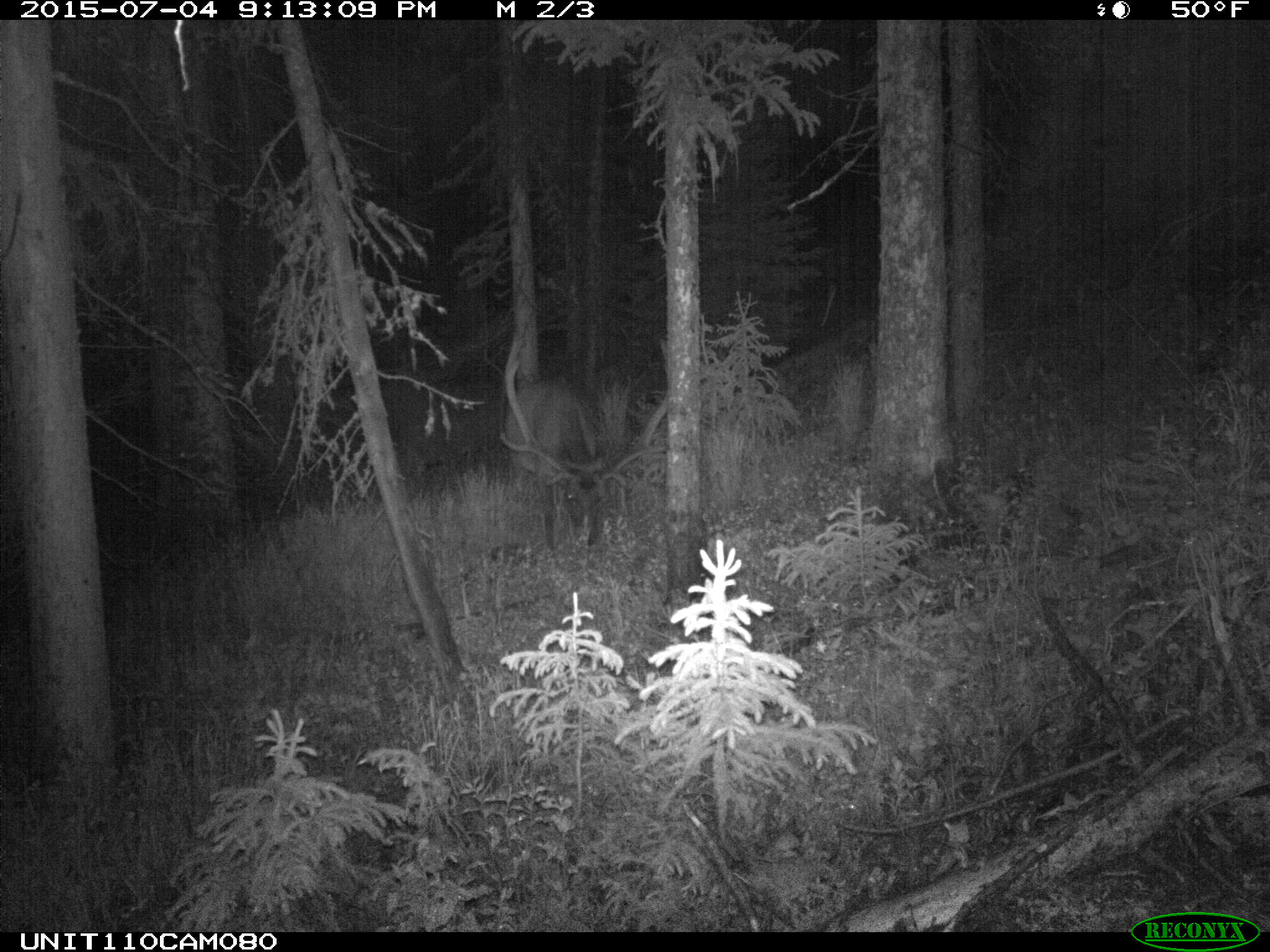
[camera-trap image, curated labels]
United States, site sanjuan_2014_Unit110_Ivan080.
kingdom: Animalia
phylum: Chordata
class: Mammalia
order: Artiodactyla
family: Cervidae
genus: Cervus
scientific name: Cervus elaphus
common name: red deer